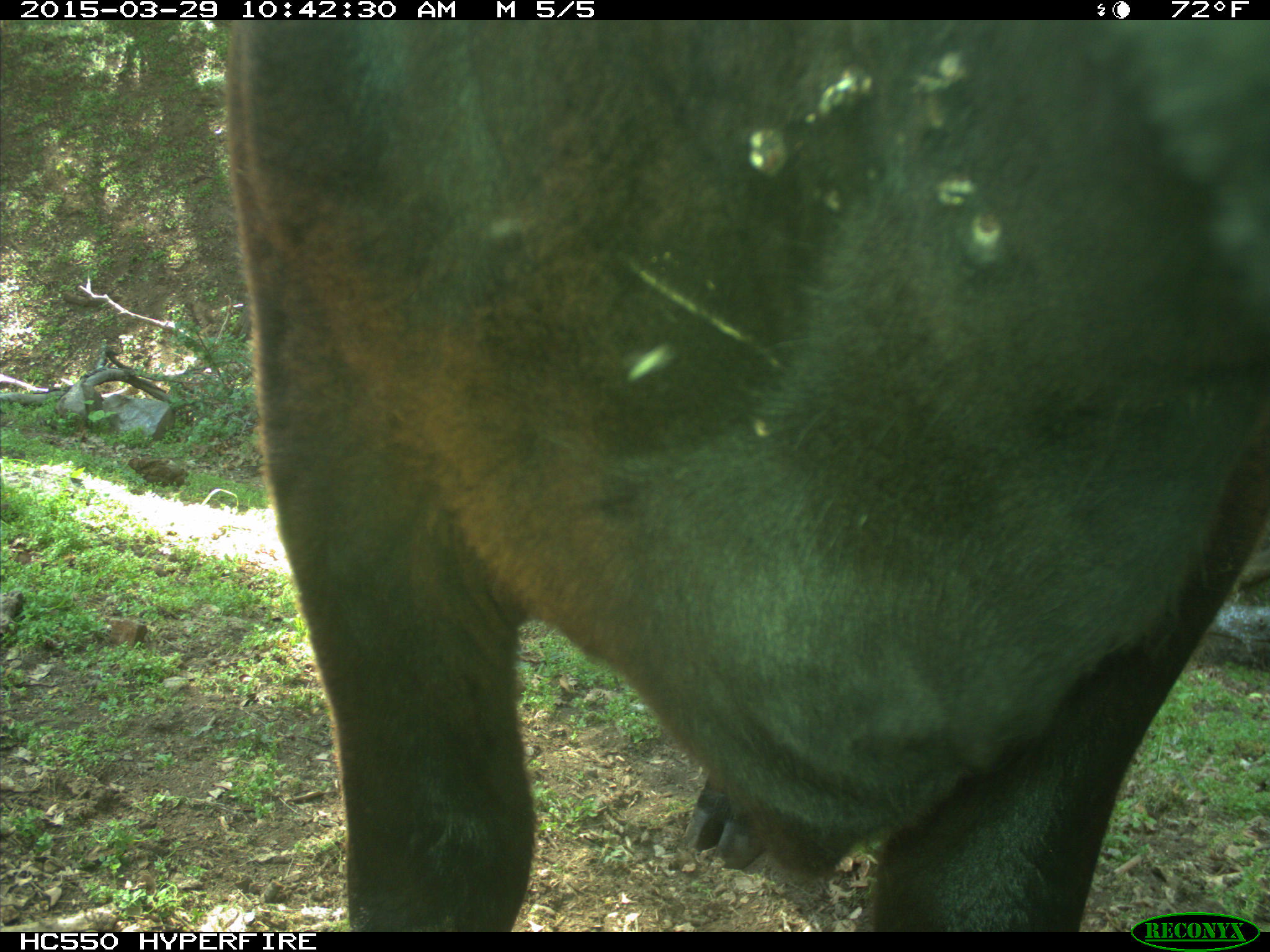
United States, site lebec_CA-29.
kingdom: Animalia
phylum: Chordata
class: Mammalia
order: Artiodactyla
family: Bovidae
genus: Bos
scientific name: Bos taurus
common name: domestic cow